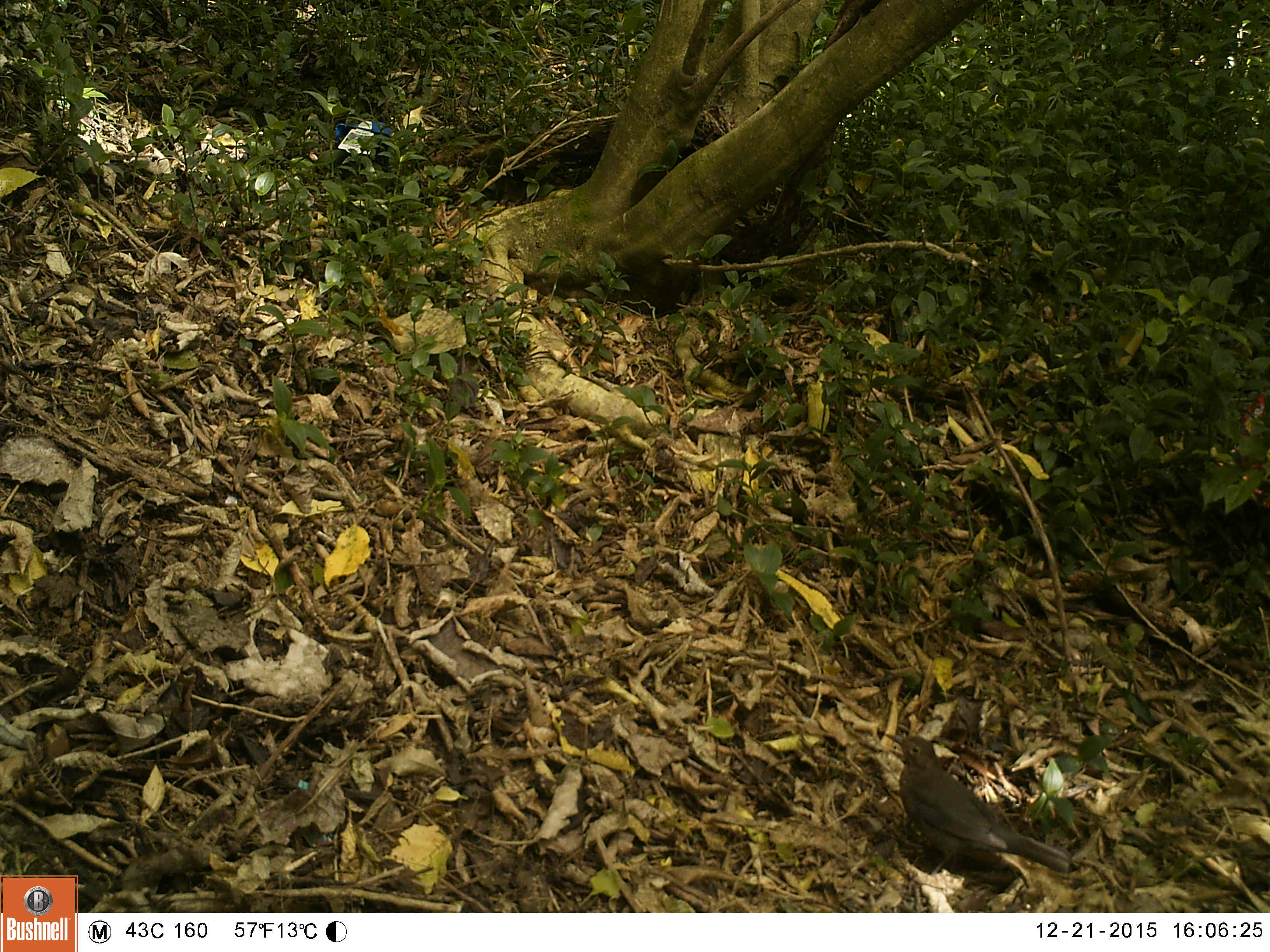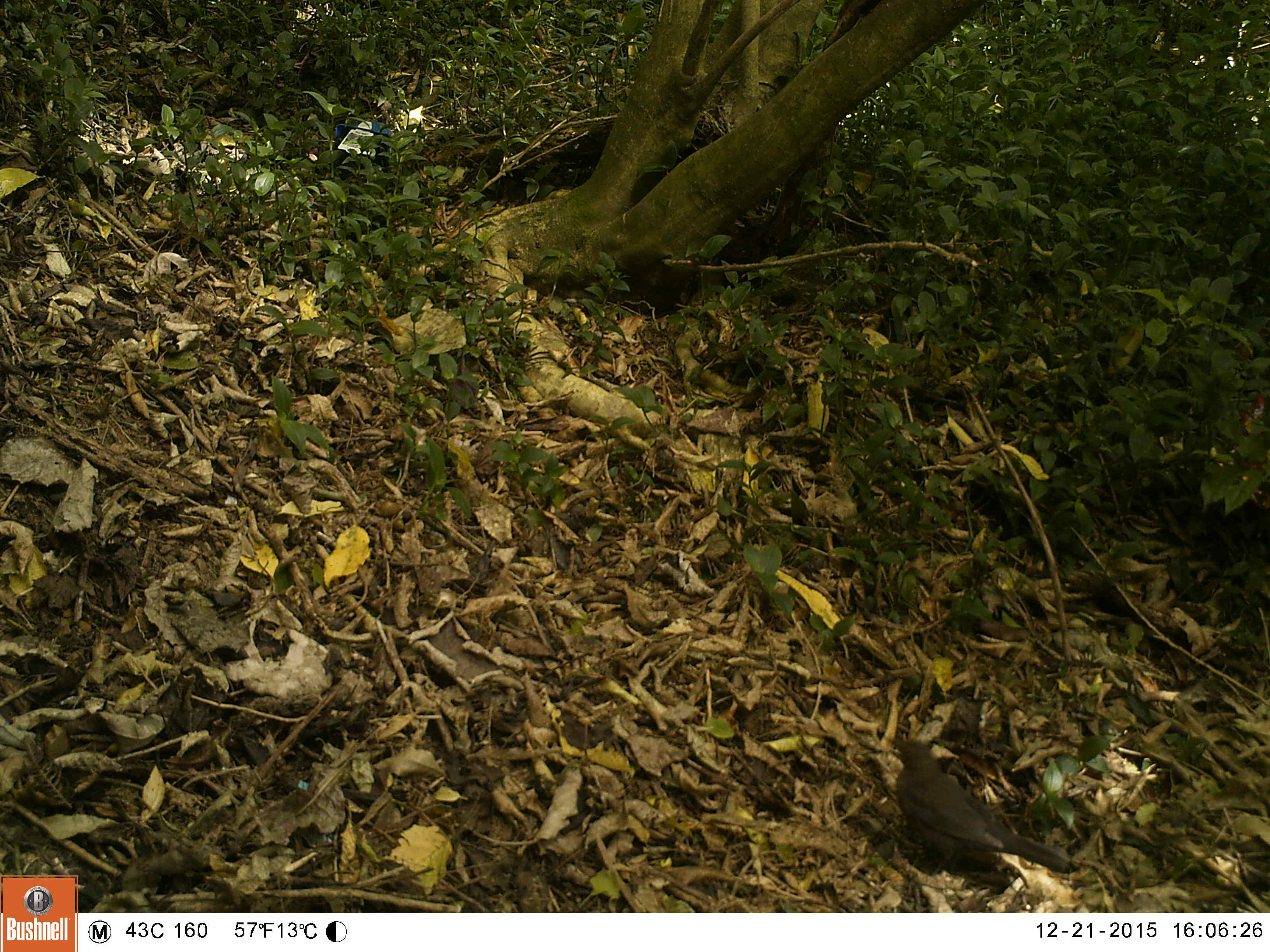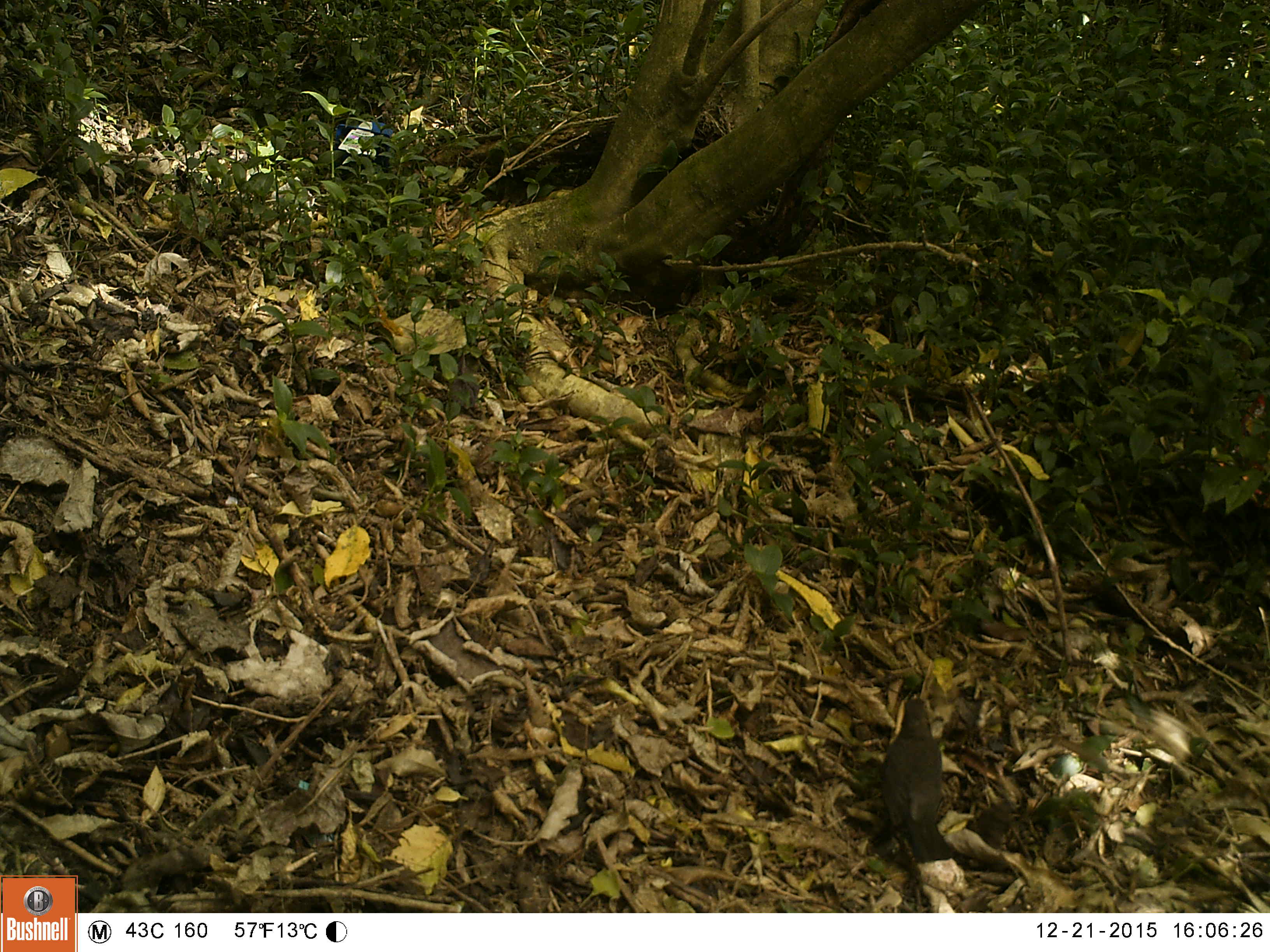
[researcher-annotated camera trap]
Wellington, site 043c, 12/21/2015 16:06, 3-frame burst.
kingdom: Animalia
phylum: Chordata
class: Aves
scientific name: Aves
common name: bird